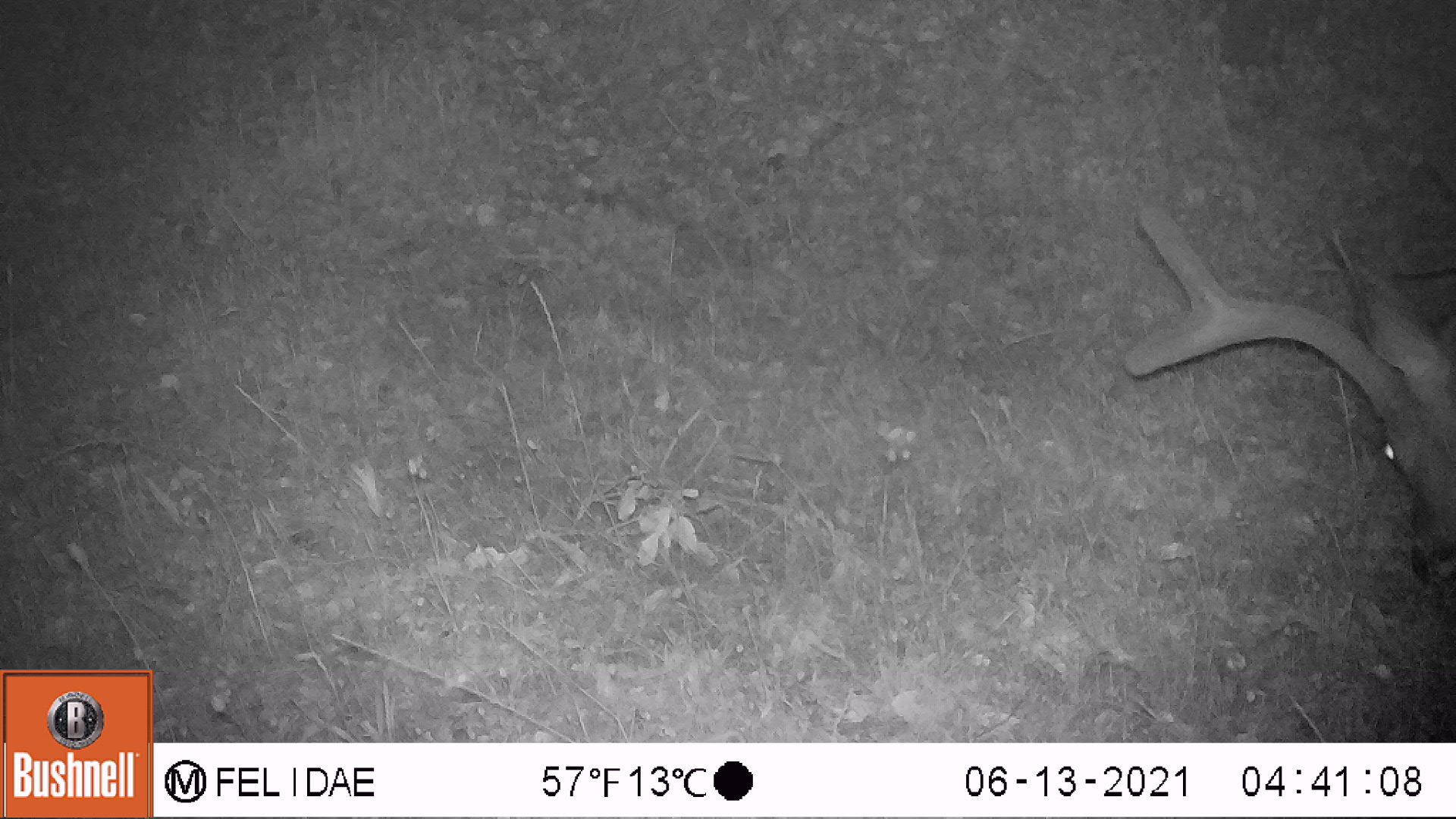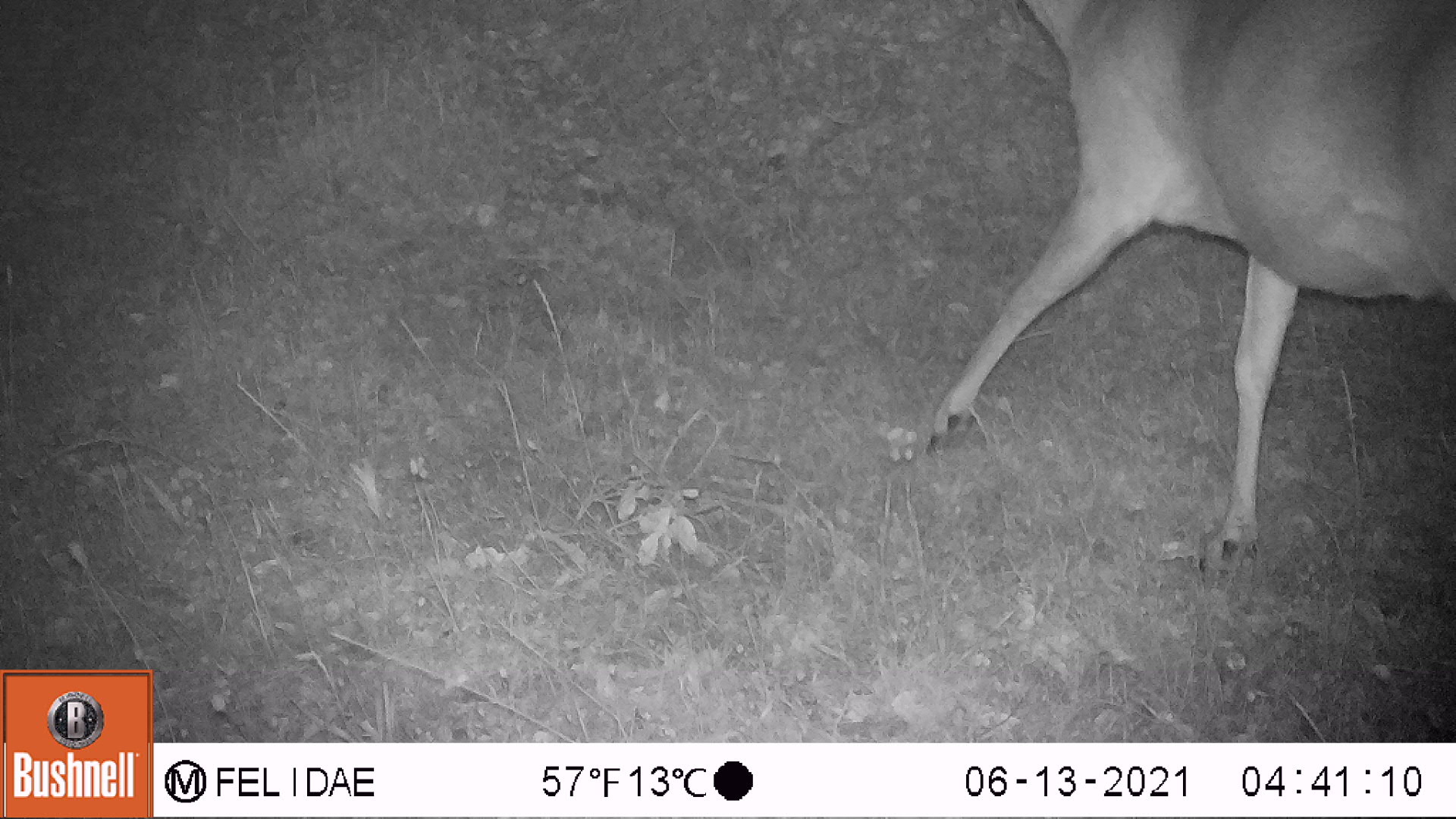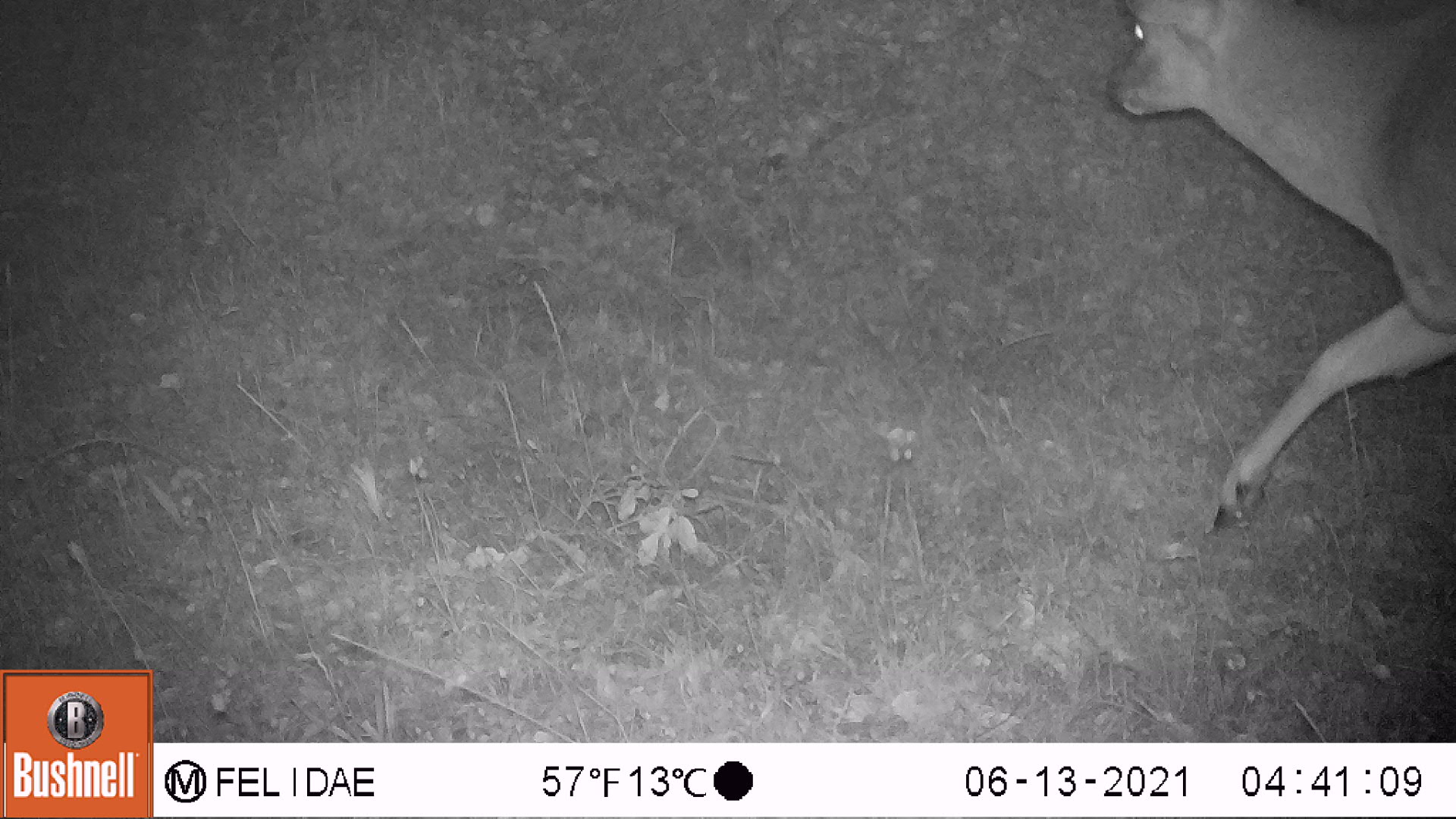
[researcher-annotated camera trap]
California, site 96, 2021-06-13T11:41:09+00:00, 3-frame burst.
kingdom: Animalia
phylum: Chordata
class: Mammalia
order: Artiodactyla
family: Cervidae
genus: Odocoileus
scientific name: Odocoileus hemionus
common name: mule deer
Mule deer (Odocoileus hemionus).